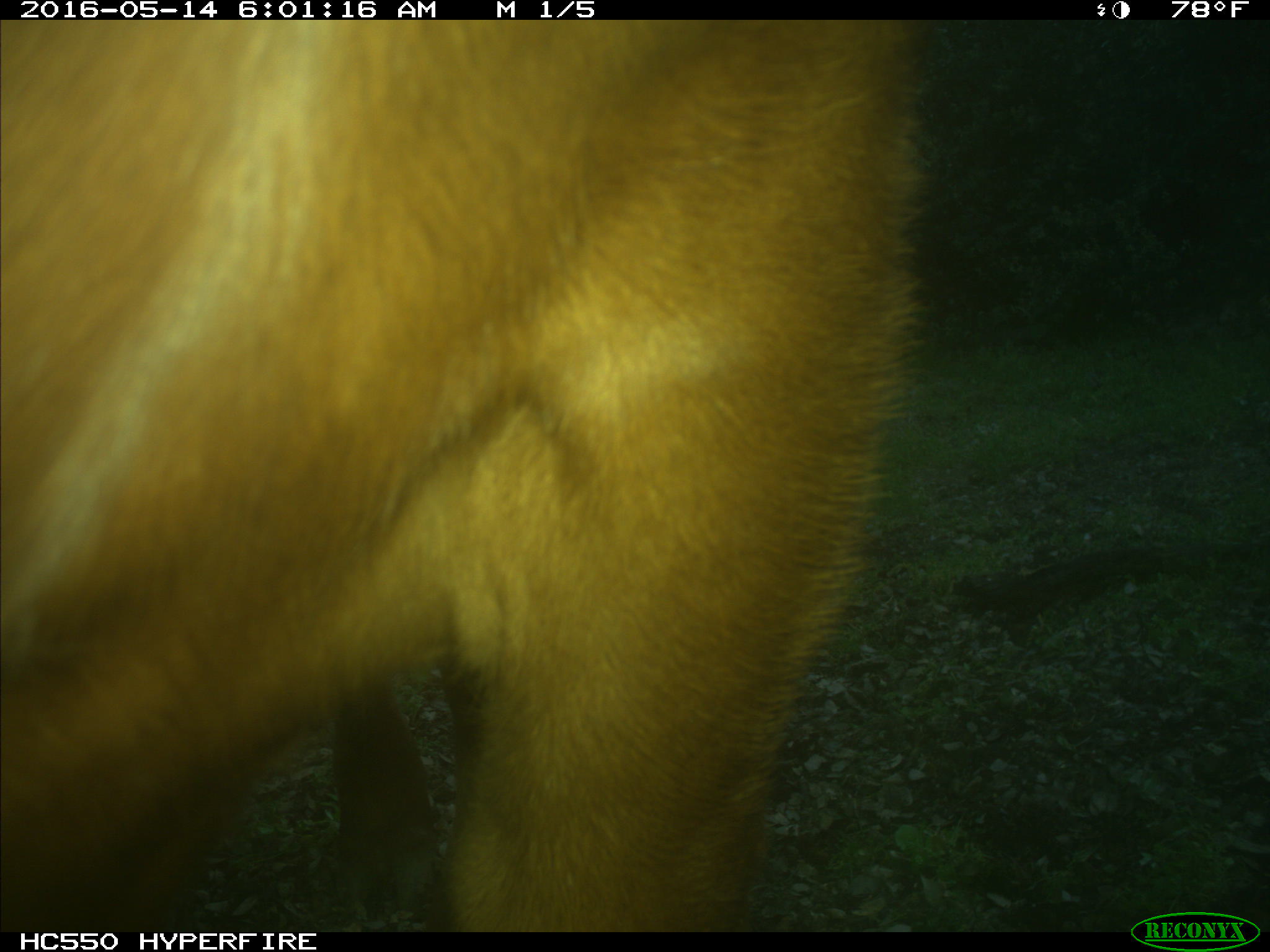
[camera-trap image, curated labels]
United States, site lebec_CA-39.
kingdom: Animalia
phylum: Chordata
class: Mammalia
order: Artiodactyla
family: Bovidae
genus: Bos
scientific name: Bos taurus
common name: domestic cow